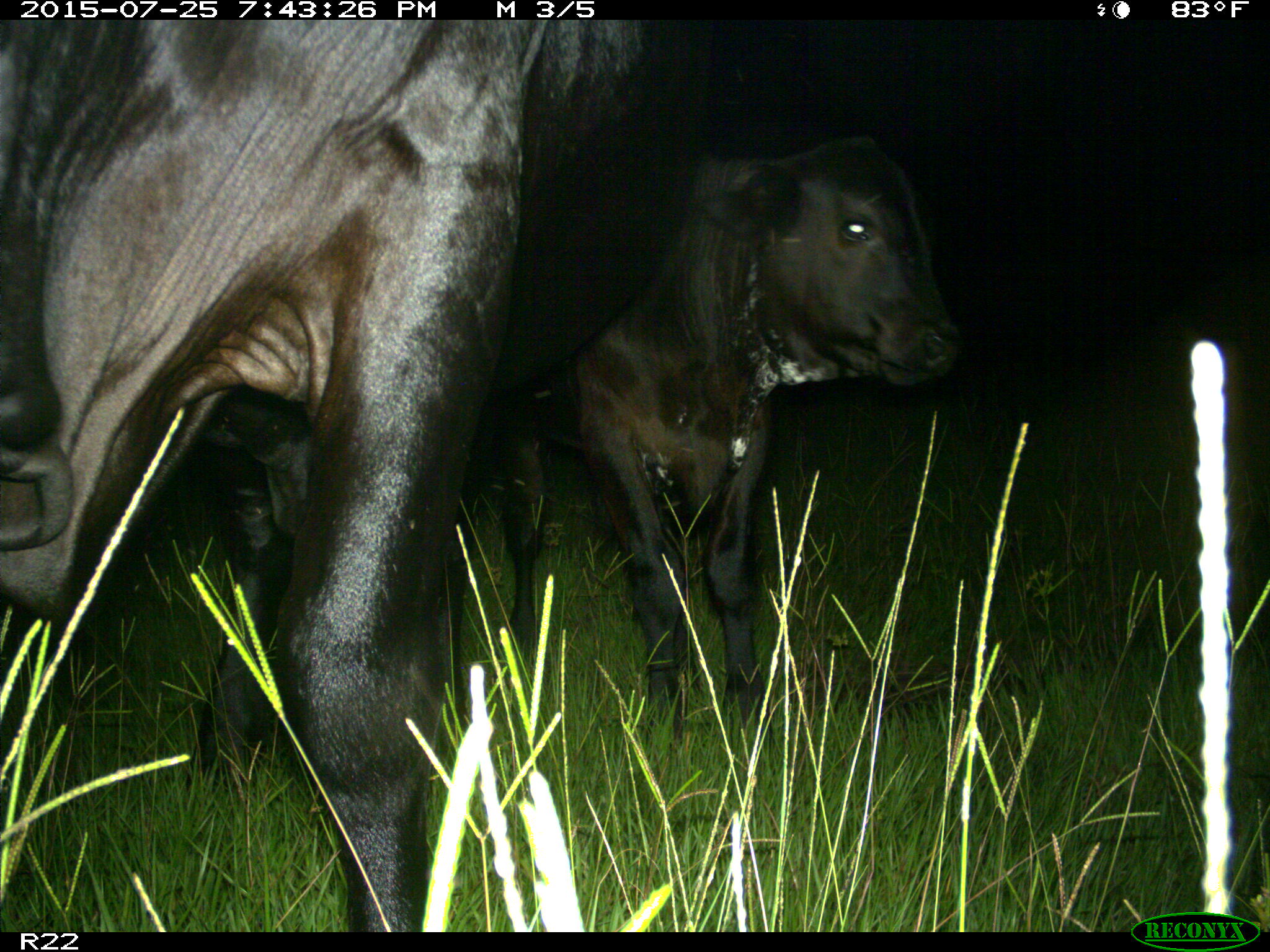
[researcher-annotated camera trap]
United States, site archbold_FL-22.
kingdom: Animalia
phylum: Chordata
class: Mammalia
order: Artiodactyla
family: Bovidae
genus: Bos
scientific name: Bos taurus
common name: domestic cow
Bos taurus (domestic cow).